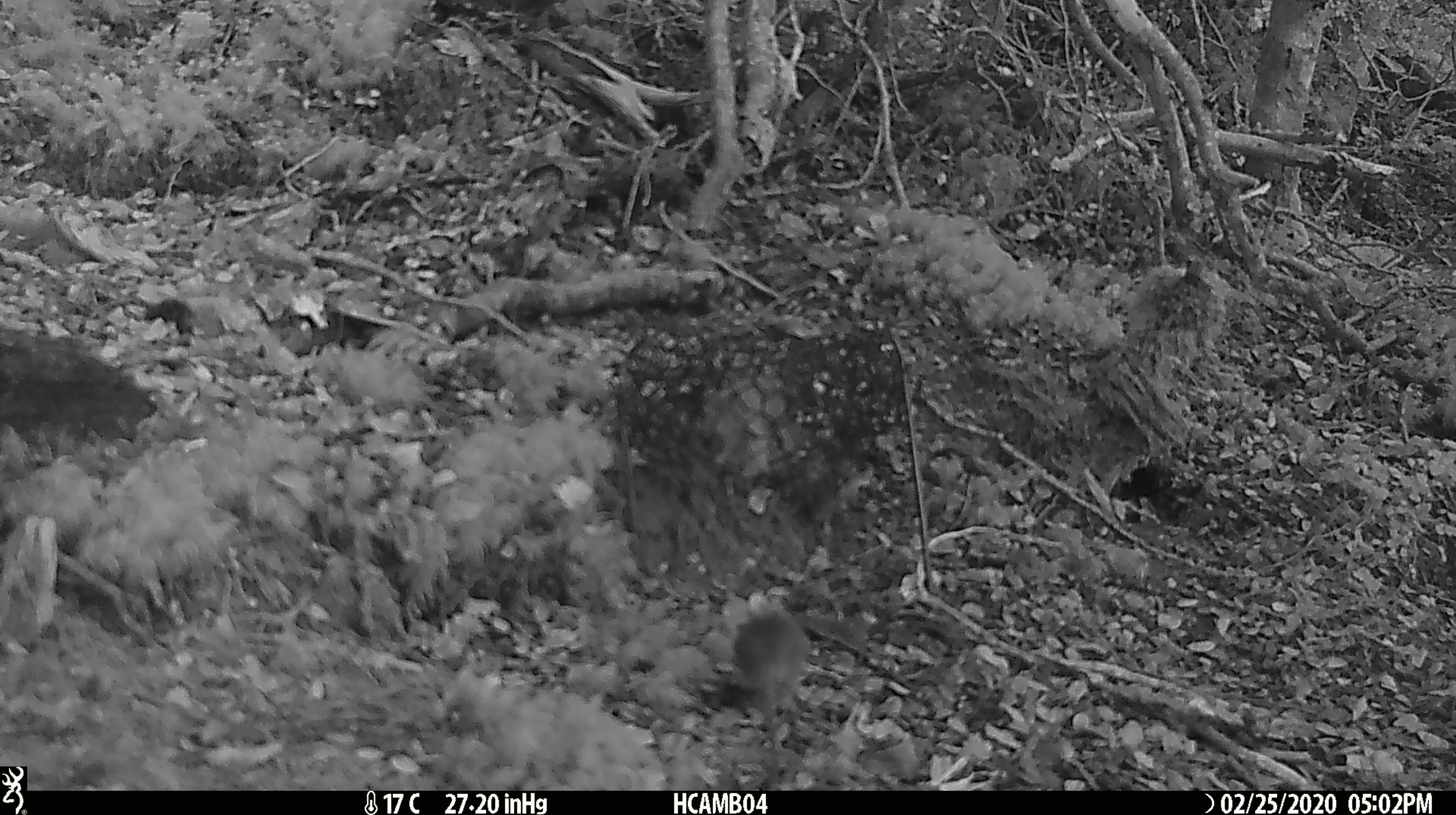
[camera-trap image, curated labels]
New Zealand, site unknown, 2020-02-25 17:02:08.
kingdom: Animalia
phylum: Chordata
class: Mammalia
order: Rodentia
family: Muridae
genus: Mus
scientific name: Mus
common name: mouse